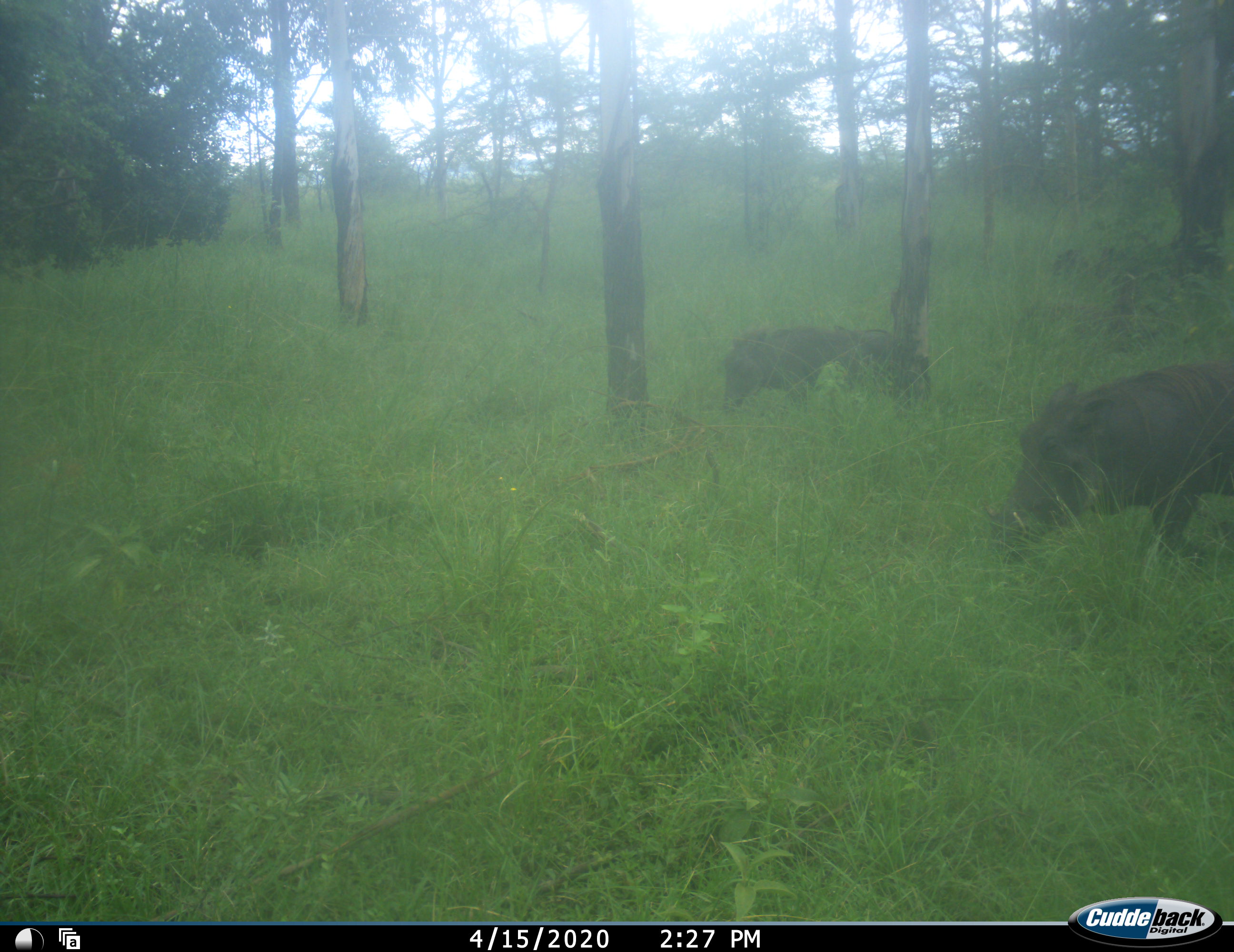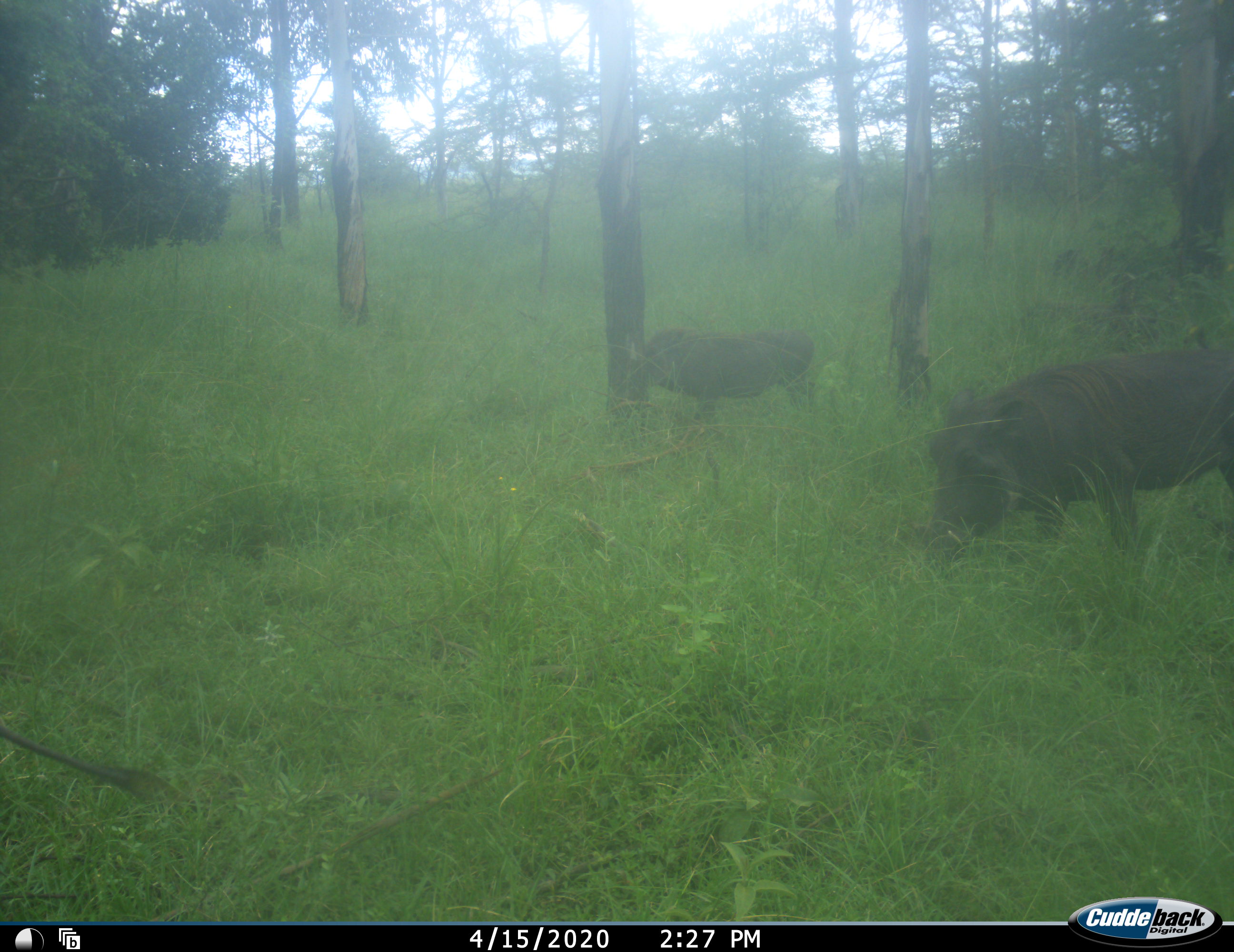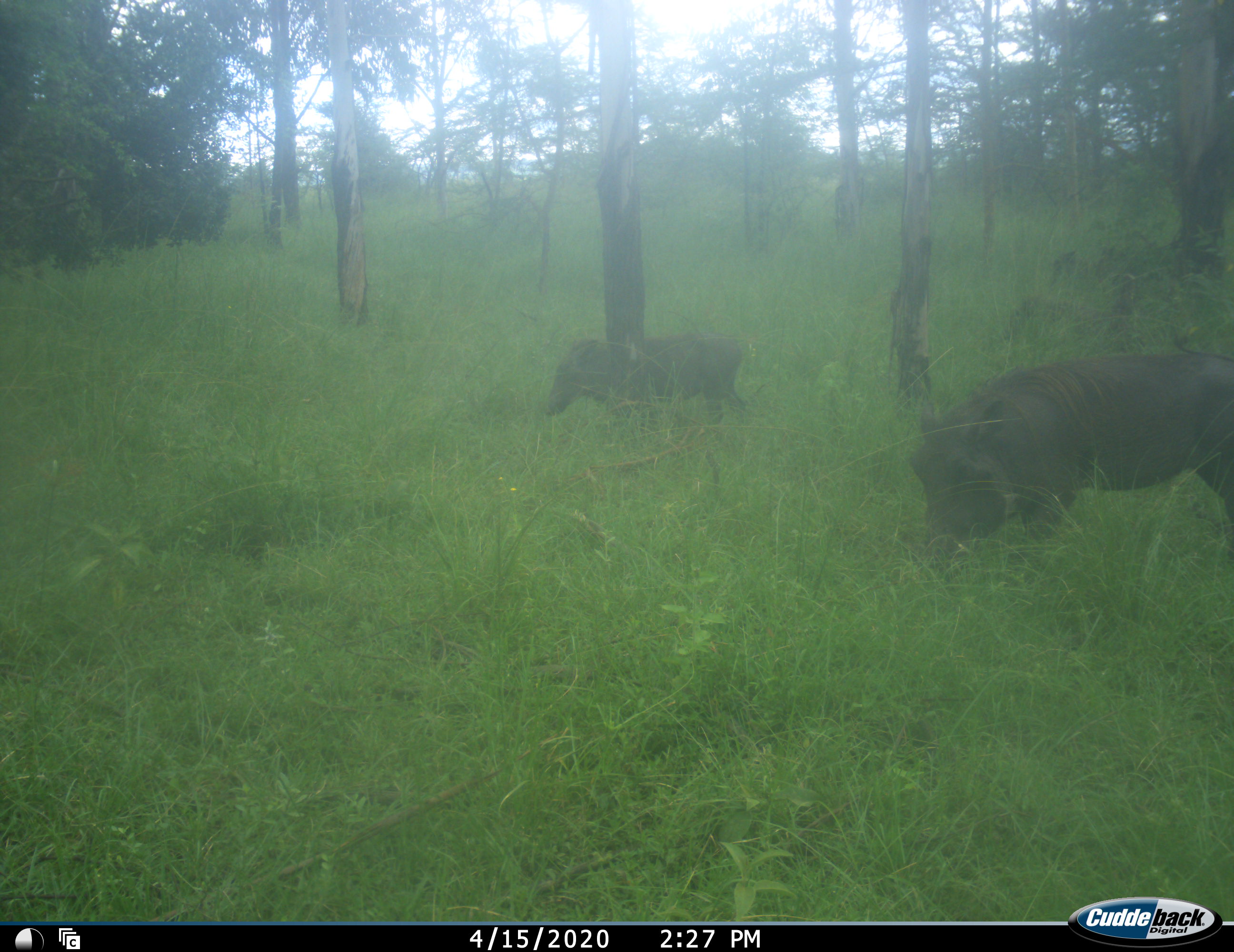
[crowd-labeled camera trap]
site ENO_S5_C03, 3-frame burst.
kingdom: Animalia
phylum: Chordata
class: Mammalia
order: Artiodactyla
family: Suidae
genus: Phacochoerus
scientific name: Phacochoerus africanus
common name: warthog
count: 3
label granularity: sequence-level